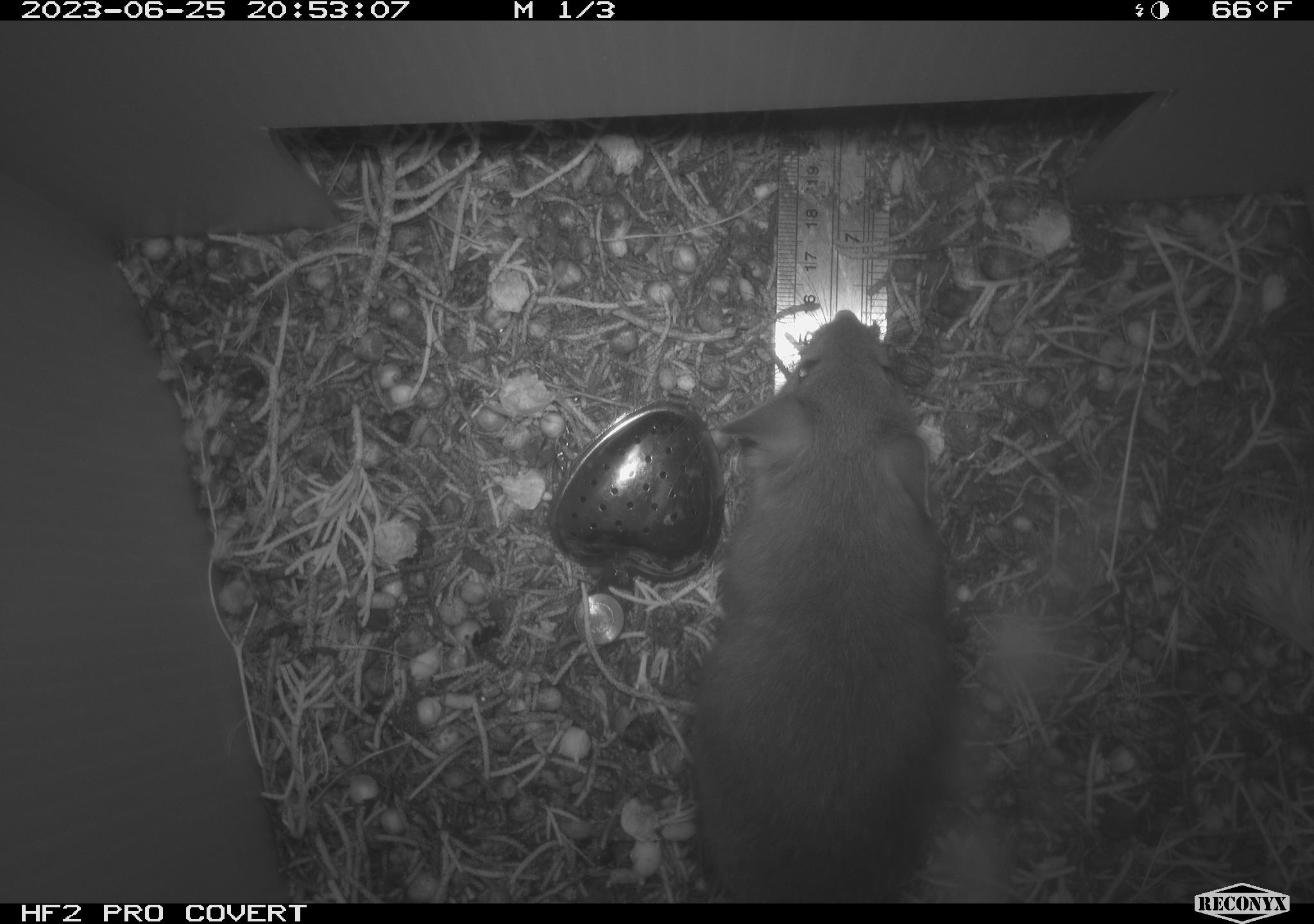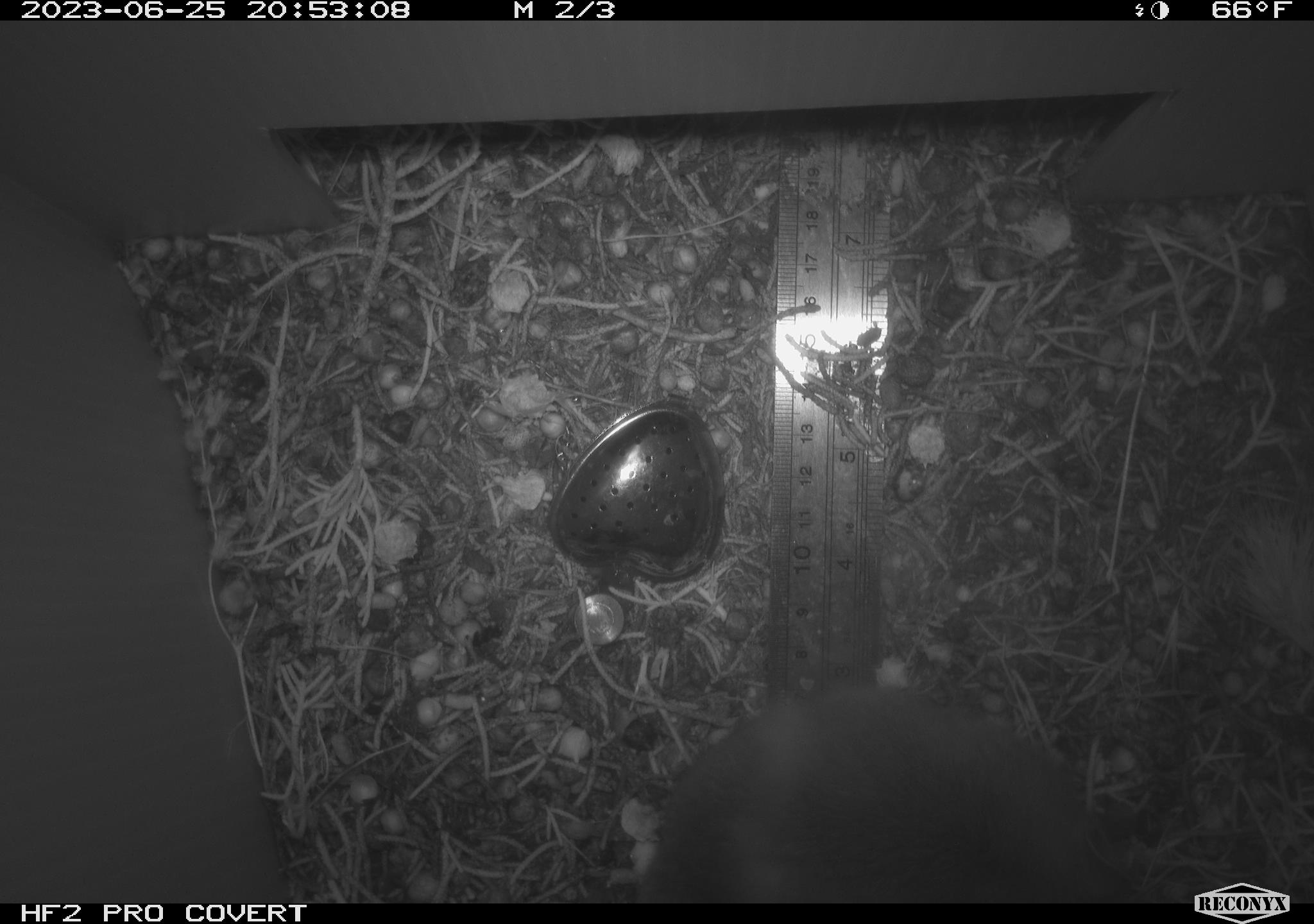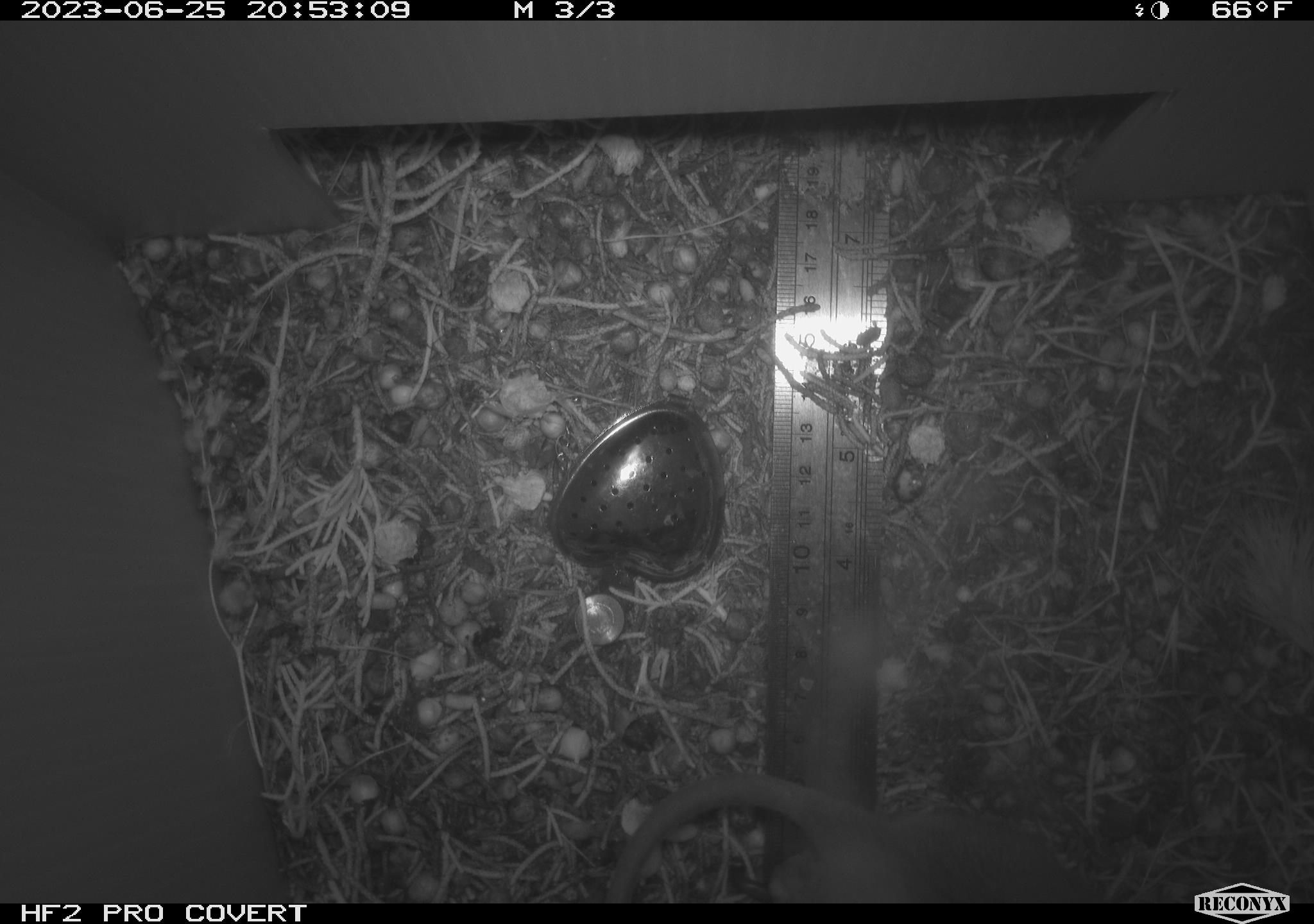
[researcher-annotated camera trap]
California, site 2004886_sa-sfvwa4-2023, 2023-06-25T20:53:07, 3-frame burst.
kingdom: Animalia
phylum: Chordata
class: Mammalia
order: Rodentia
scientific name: Rodentia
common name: mouse species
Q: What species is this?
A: Mouse species (Rodentia).